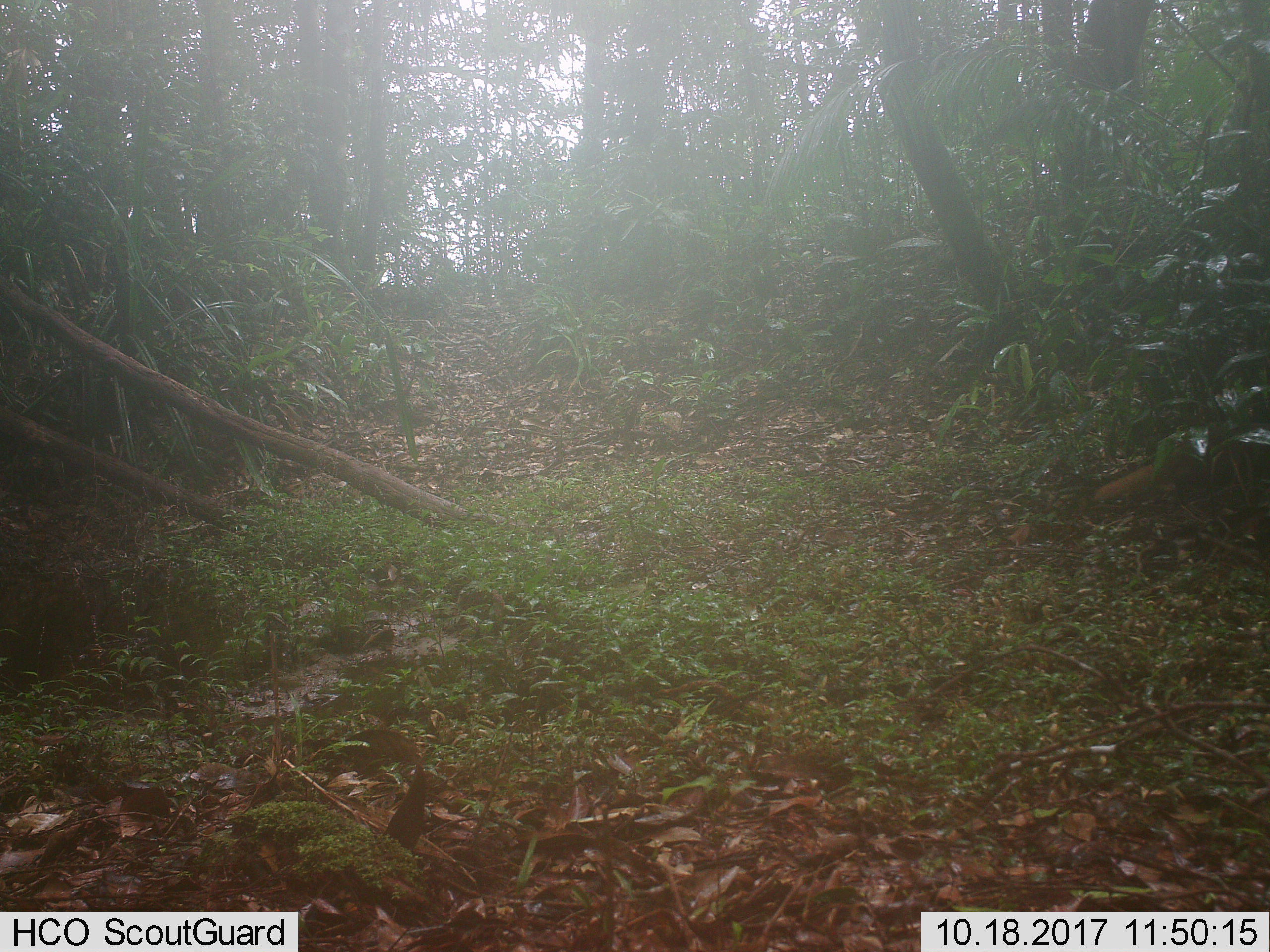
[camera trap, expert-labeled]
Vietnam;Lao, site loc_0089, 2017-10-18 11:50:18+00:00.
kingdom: Animalia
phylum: Chordata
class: Mammalia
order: Carnivora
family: Herpestidae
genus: Urva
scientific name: Urva urva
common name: crab-eating mongoose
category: crab eating mongoose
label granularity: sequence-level